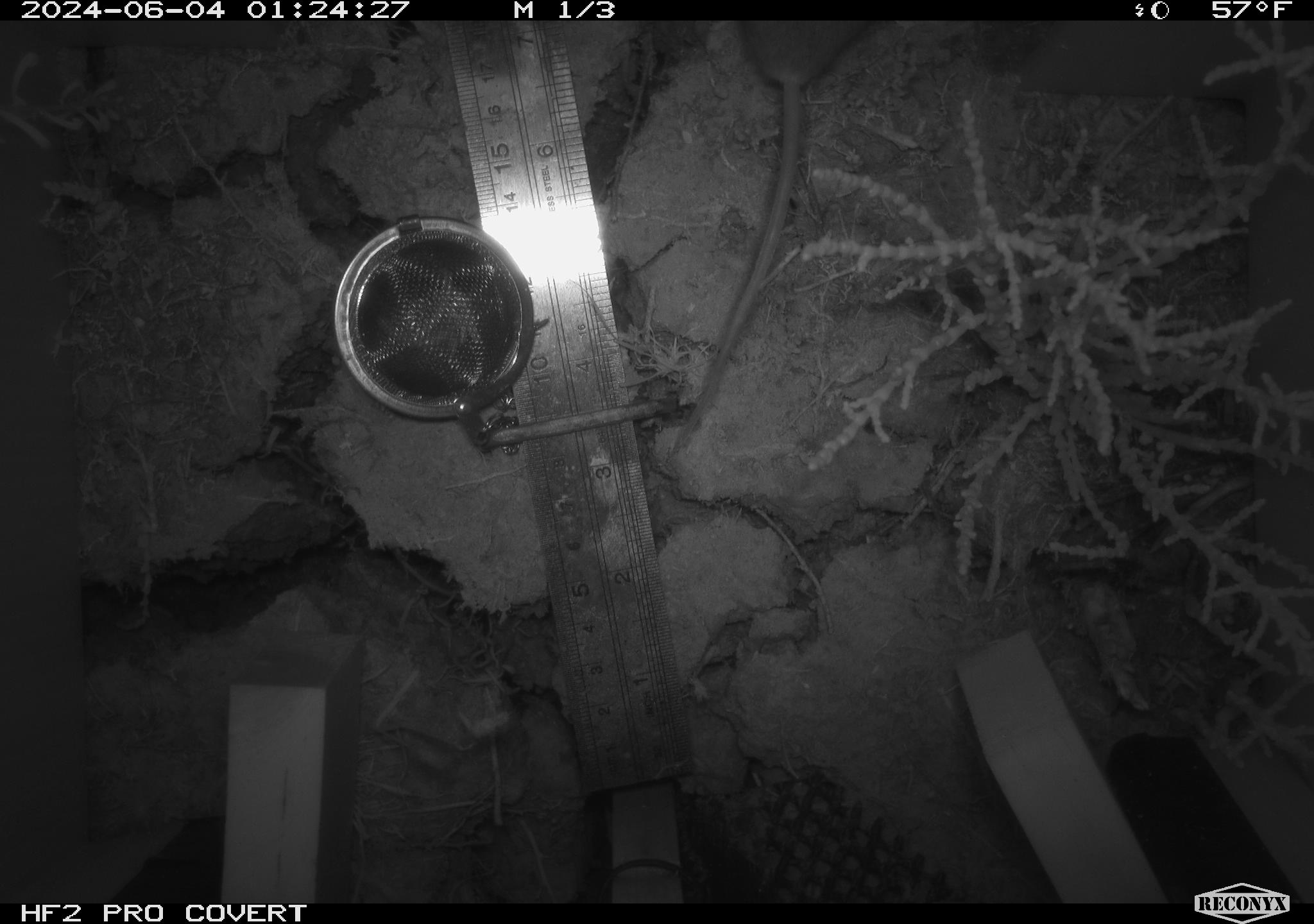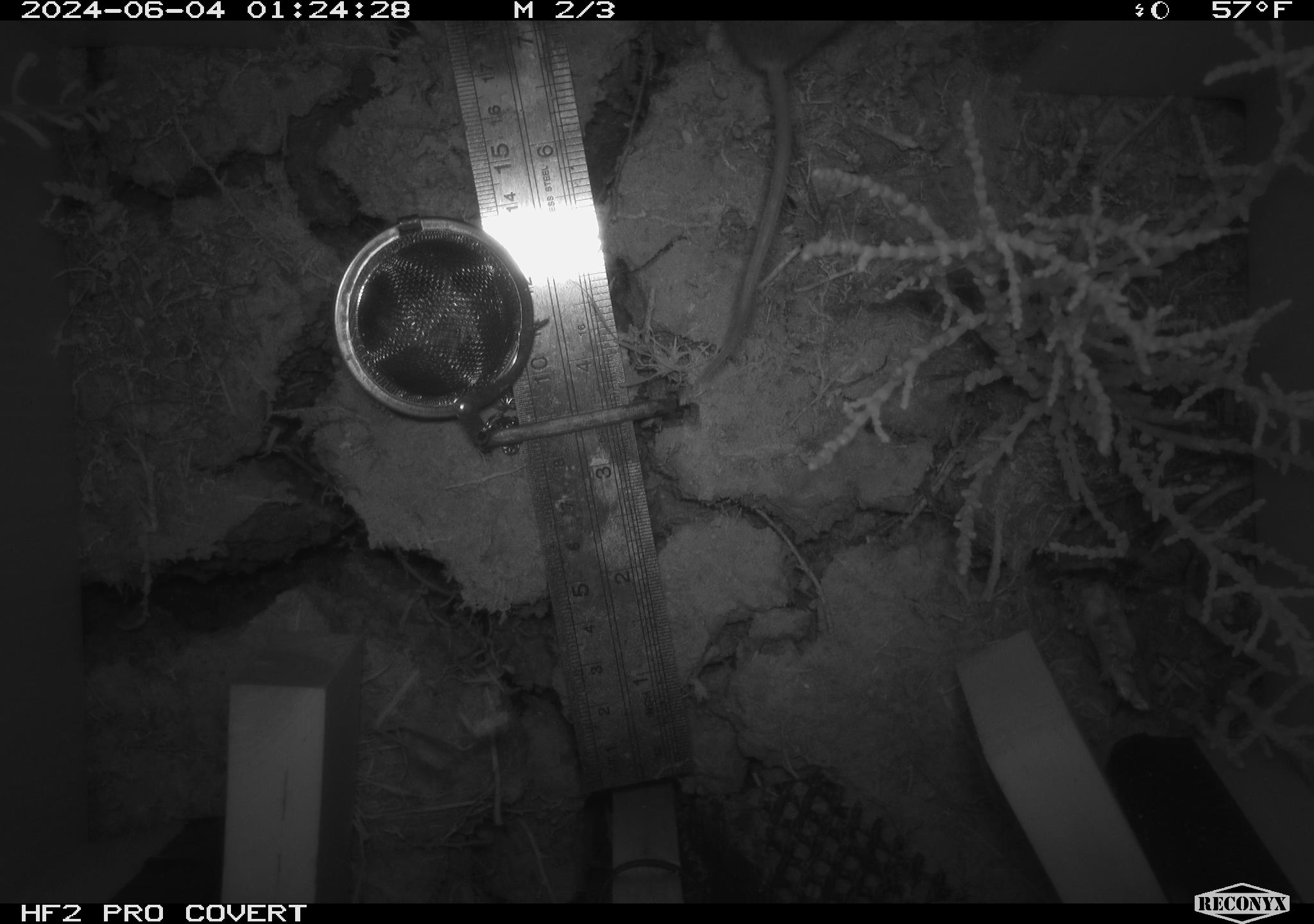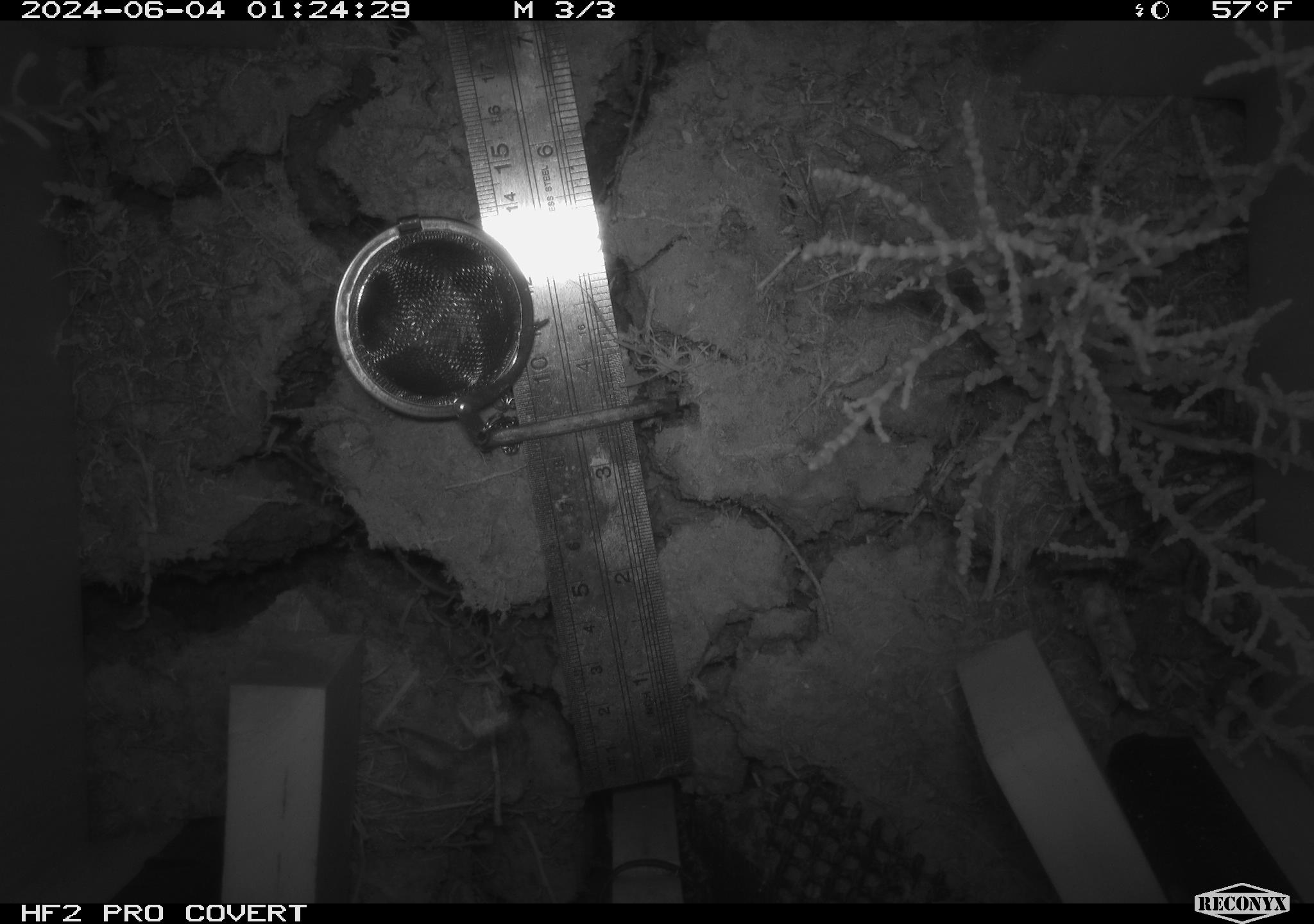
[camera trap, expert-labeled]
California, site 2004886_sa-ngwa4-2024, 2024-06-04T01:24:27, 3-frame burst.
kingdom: Animalia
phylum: Chordata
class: Mammalia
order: Rodentia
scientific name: Rodentia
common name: mouse species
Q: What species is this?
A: Mouse species (Rodentia).